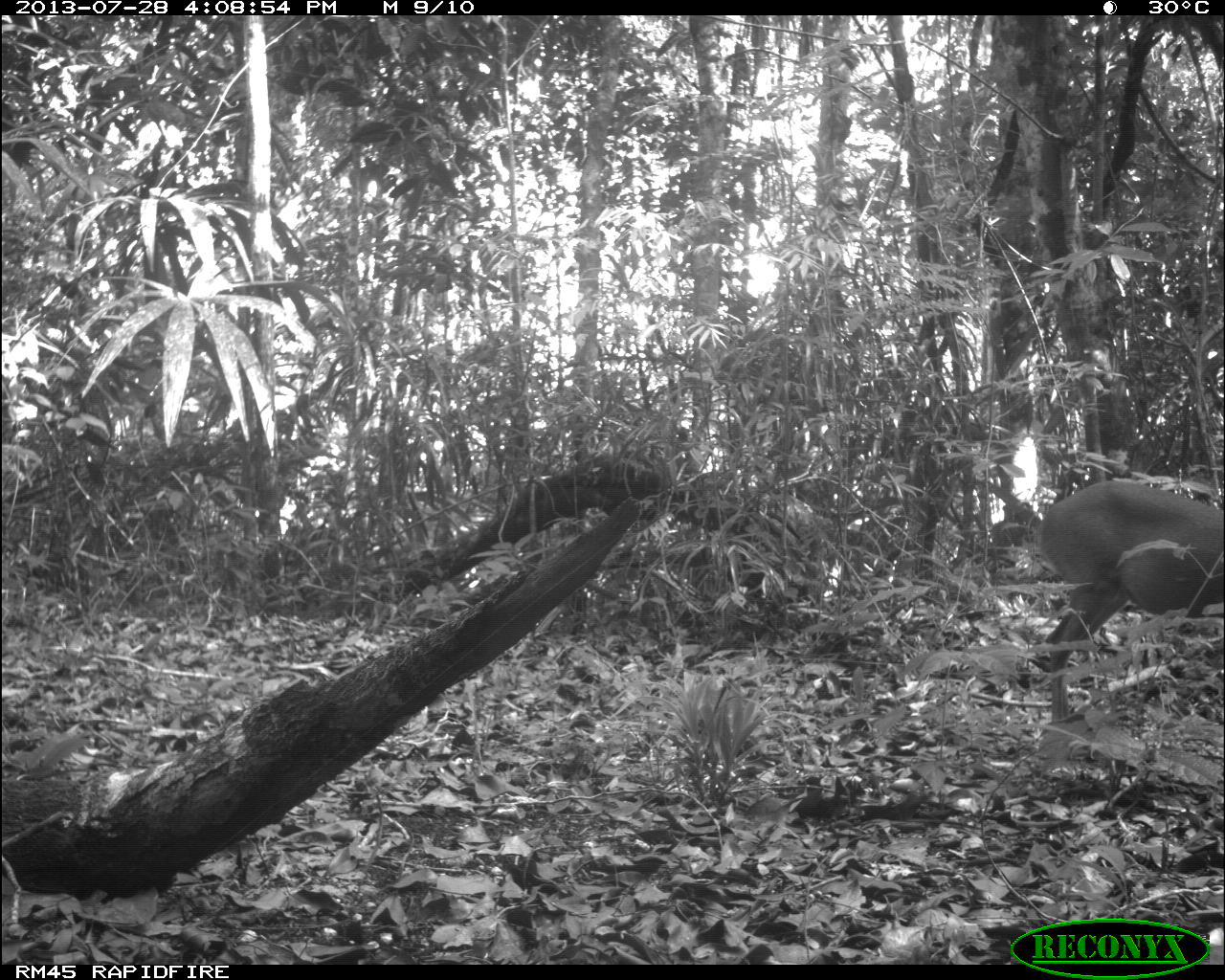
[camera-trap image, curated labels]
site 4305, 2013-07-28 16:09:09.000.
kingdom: Animalia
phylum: Chordata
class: Mammalia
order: Artiodactyla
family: Cervidae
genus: Mazama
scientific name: Mazama temama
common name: central american red brocket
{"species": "Mazama temama (central american red brocket)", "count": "1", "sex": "male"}